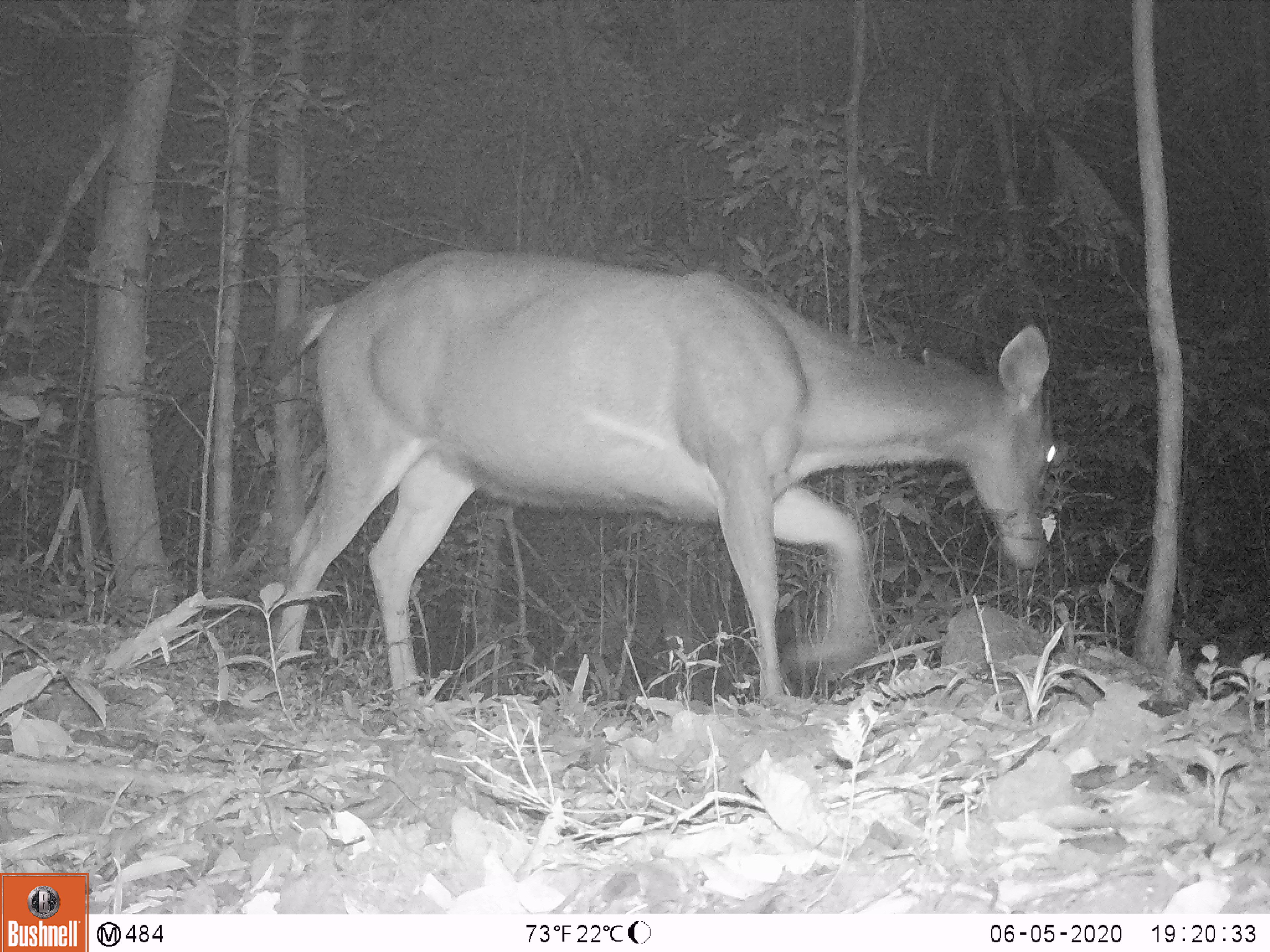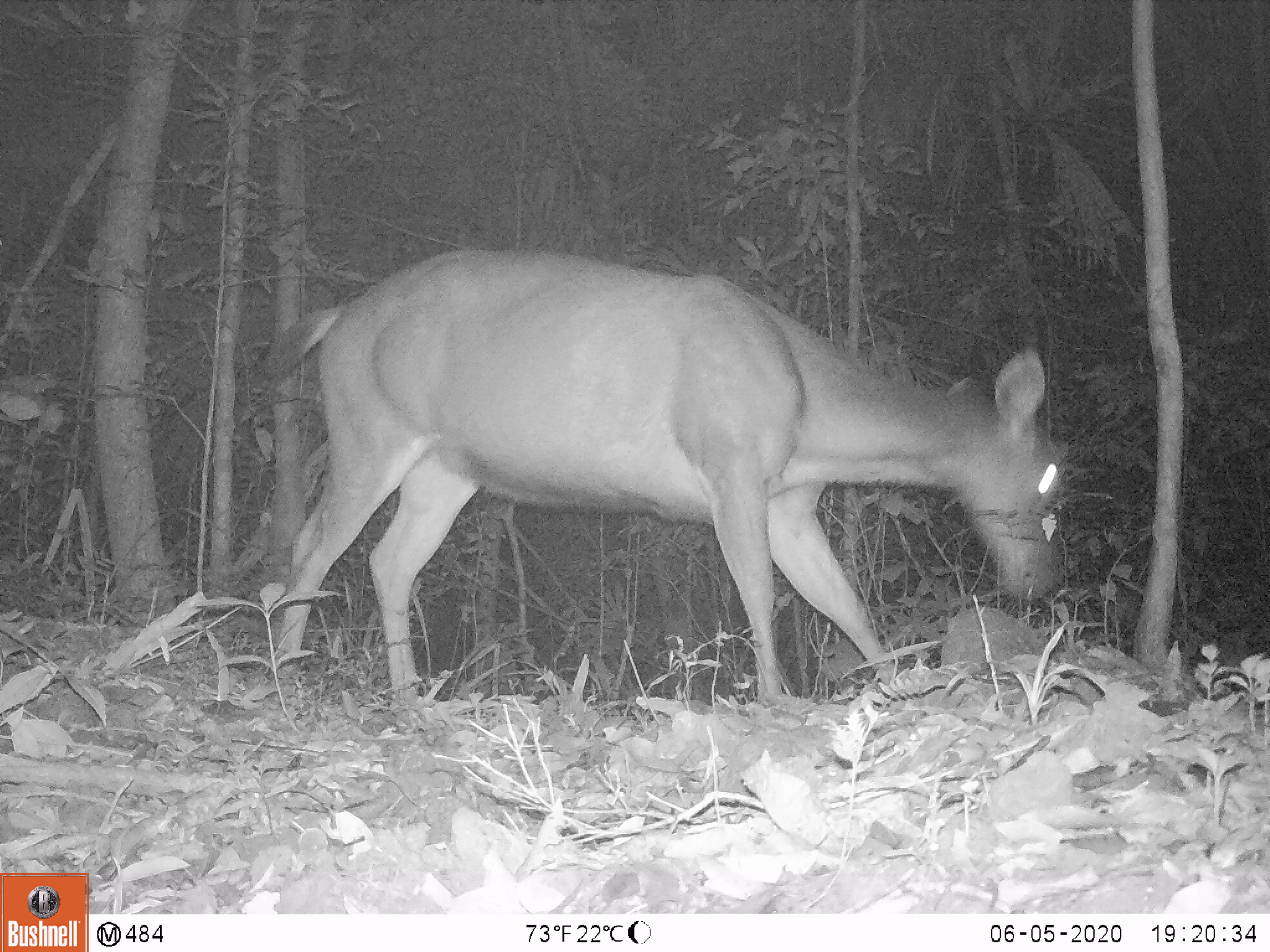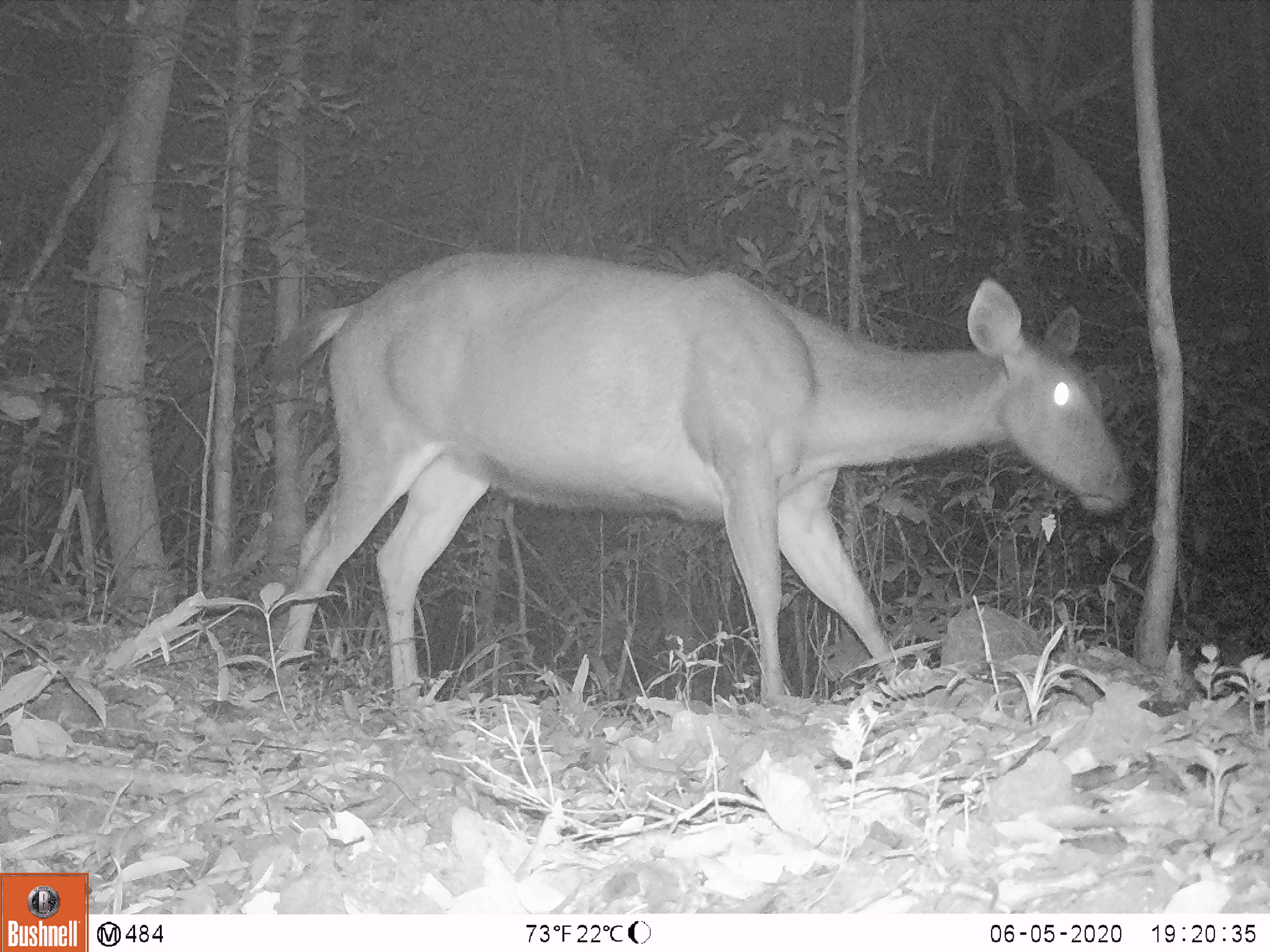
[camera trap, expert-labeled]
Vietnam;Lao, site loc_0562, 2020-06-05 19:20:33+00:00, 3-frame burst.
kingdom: Animalia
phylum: Chordata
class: Mammalia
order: Artiodactyla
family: Cervidae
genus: Rusa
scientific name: Rusa unicolor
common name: sambar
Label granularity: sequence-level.